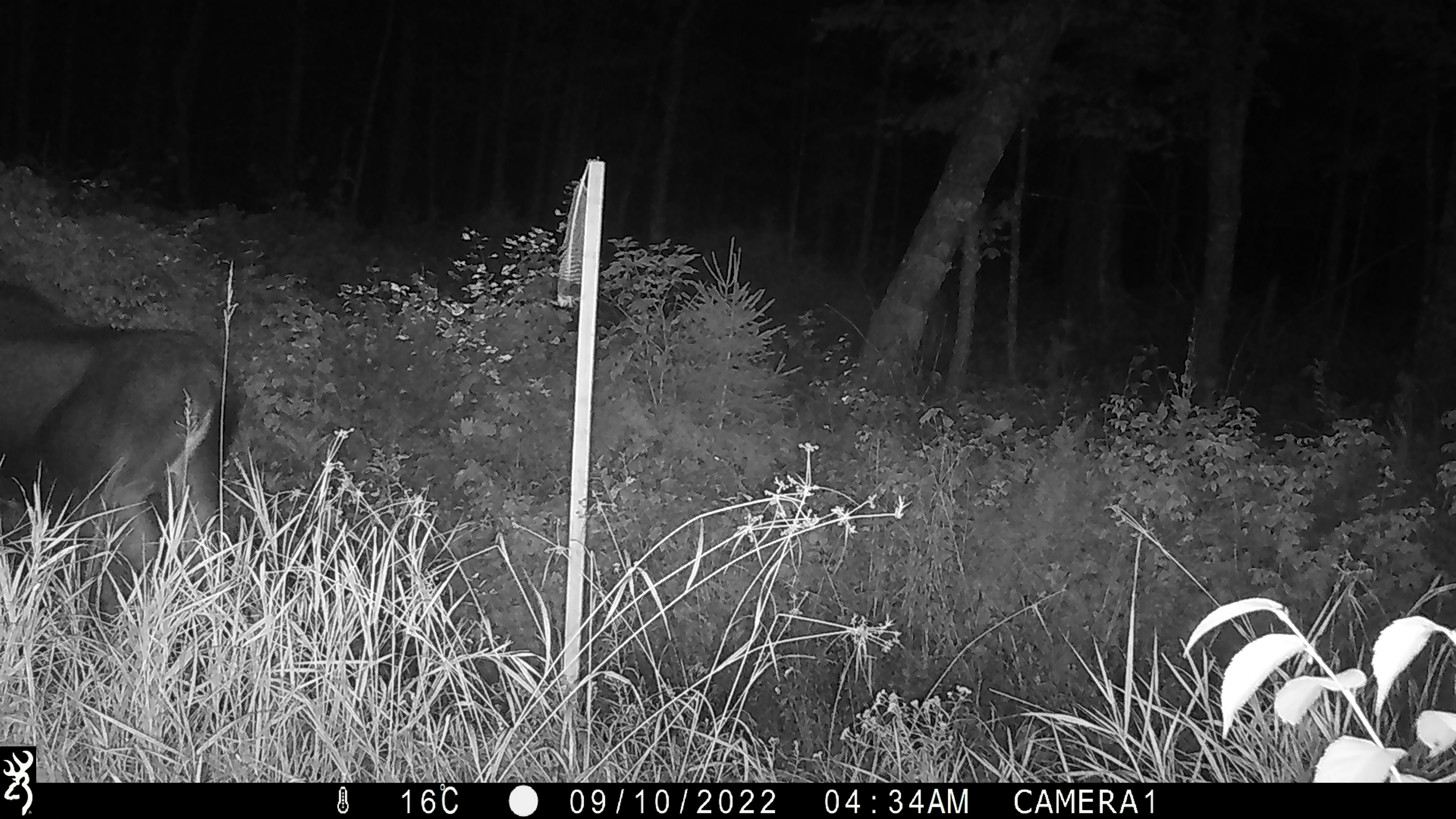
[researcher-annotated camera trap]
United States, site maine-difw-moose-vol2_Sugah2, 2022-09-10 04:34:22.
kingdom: Animalia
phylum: Chordata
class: Mammalia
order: Artiodactyla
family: Cervidae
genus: Alces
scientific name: Alces alces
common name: moose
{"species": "moose (Alces alces)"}